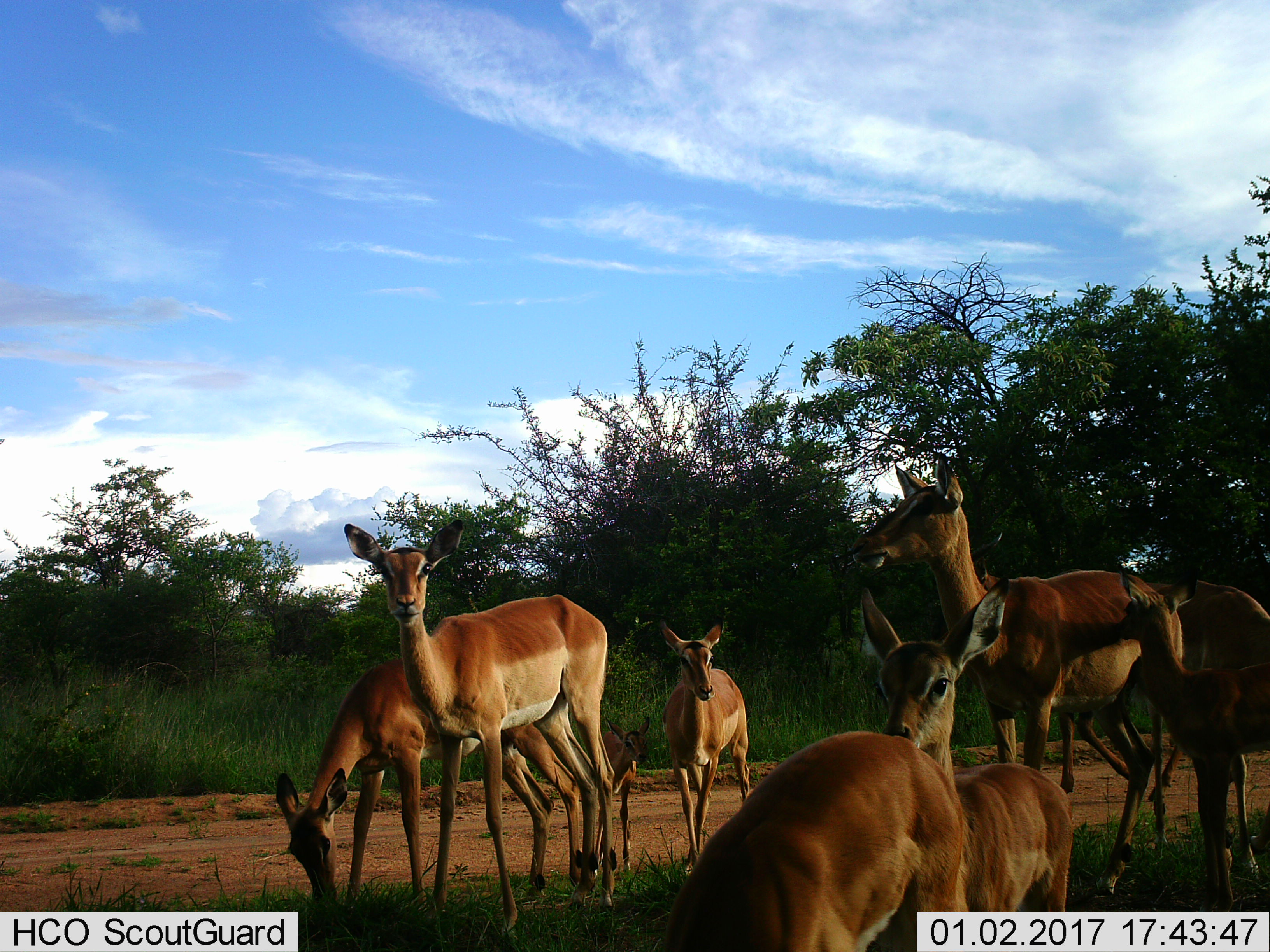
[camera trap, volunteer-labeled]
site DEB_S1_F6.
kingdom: Animalia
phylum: Chordata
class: Mammalia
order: Artiodactyla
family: Bovidae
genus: Aepyceros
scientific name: Aepyceros melampus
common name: impala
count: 9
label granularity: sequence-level